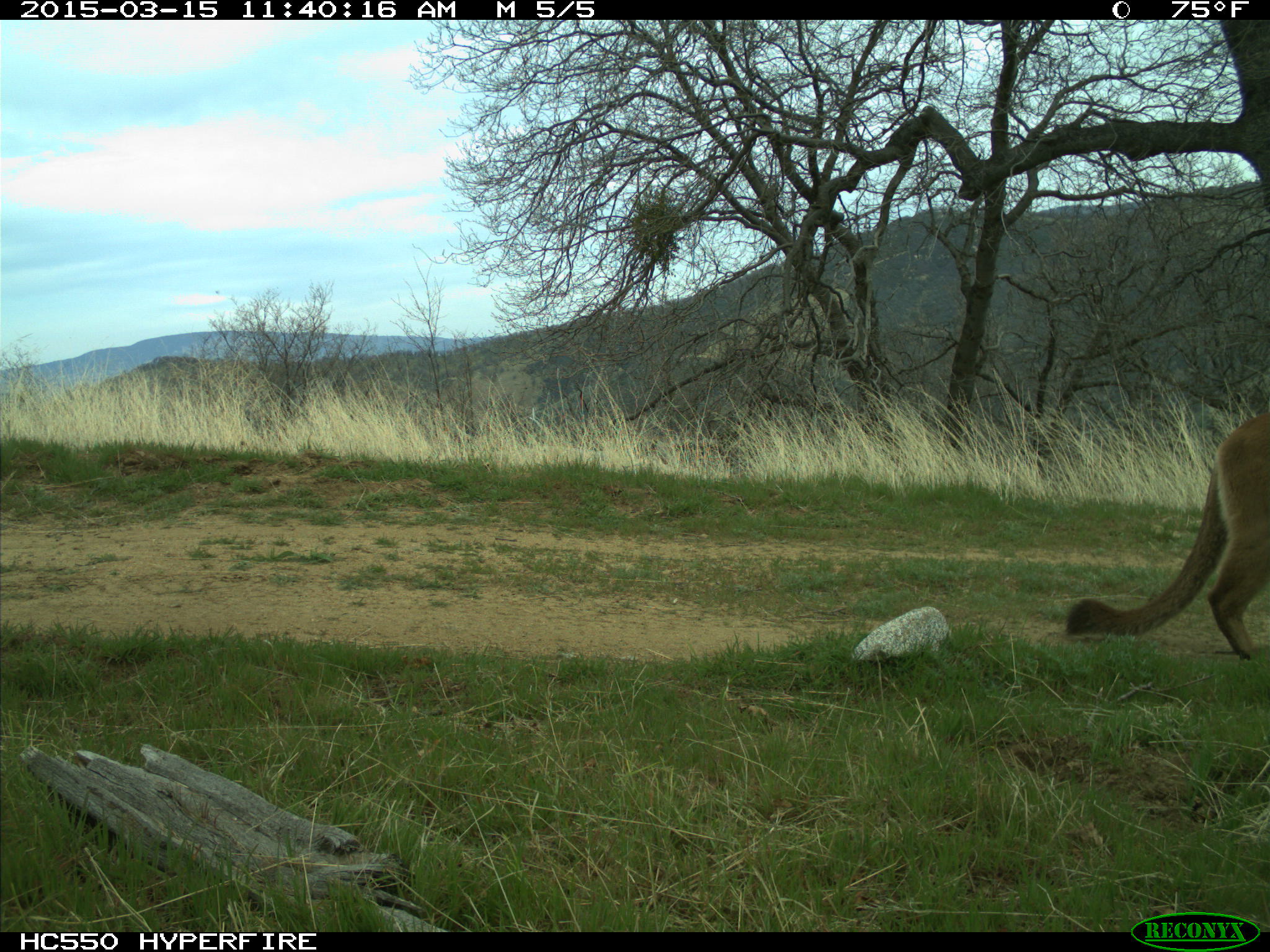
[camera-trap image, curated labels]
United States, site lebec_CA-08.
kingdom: Animalia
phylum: Chordata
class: Mammalia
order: Carnivora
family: Felidae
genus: Puma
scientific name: Puma concolor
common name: mountain lion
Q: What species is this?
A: Puma concolor (mountain lion).